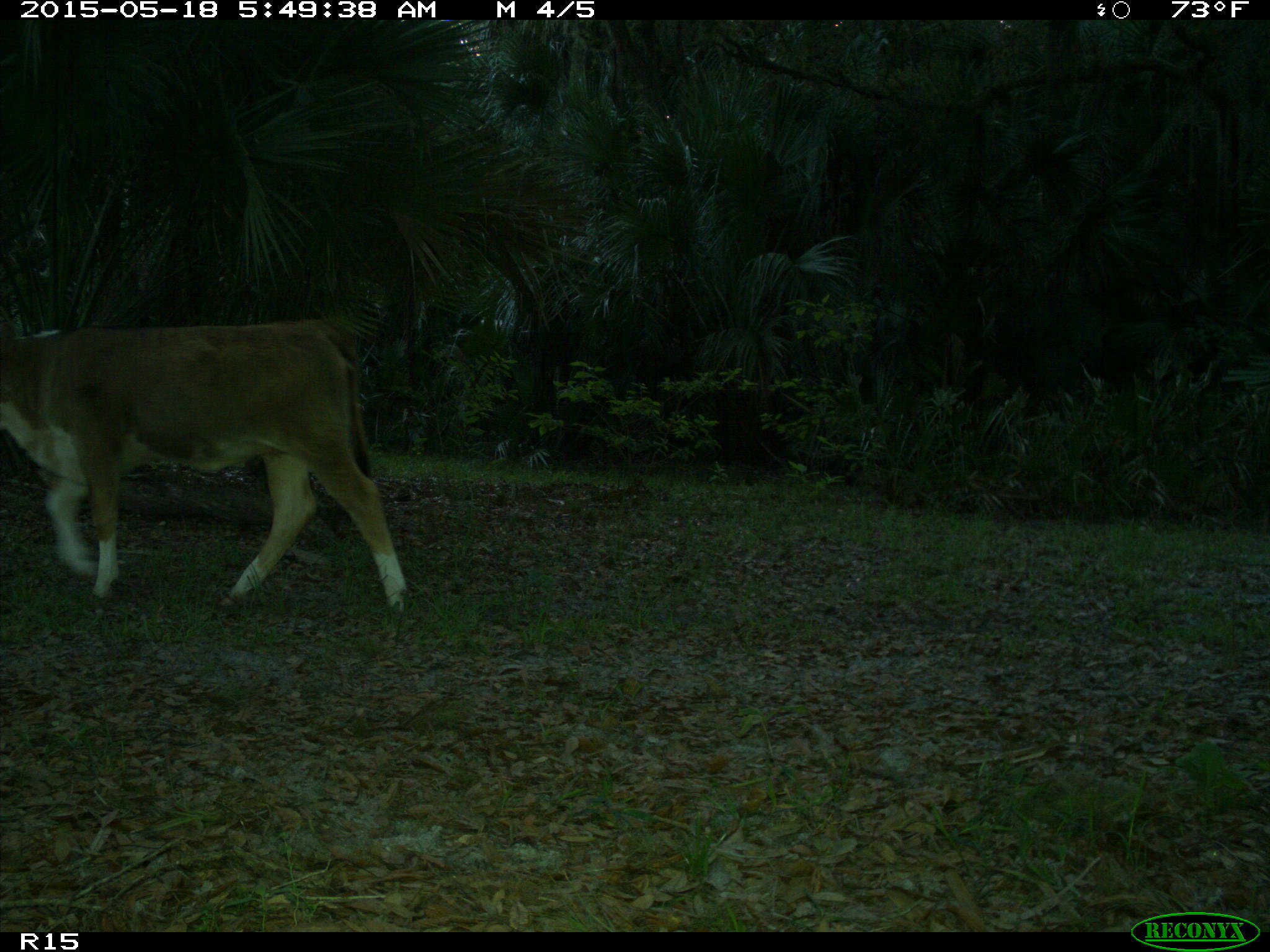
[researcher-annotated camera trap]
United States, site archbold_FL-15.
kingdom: Animalia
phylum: Chordata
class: Mammalia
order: Artiodactyla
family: Bovidae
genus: Bos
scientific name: Bos taurus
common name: domestic cow